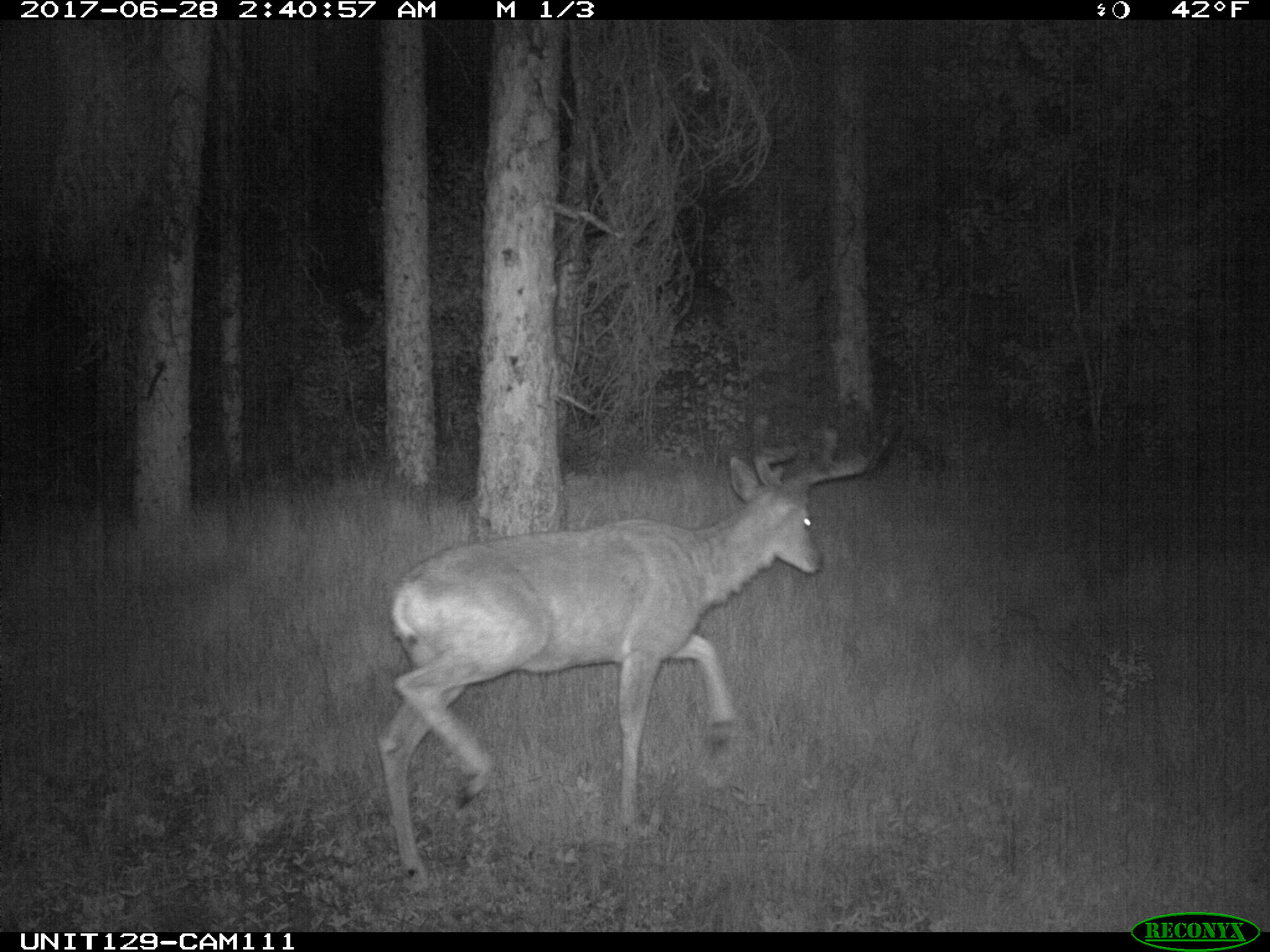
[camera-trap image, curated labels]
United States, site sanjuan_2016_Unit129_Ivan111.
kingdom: Animalia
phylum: Chordata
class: Mammalia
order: Artiodactyla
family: Cervidae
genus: Odocoileus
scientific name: Odocoileus hemionus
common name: mule deer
Odocoileus hemionus (mule deer).